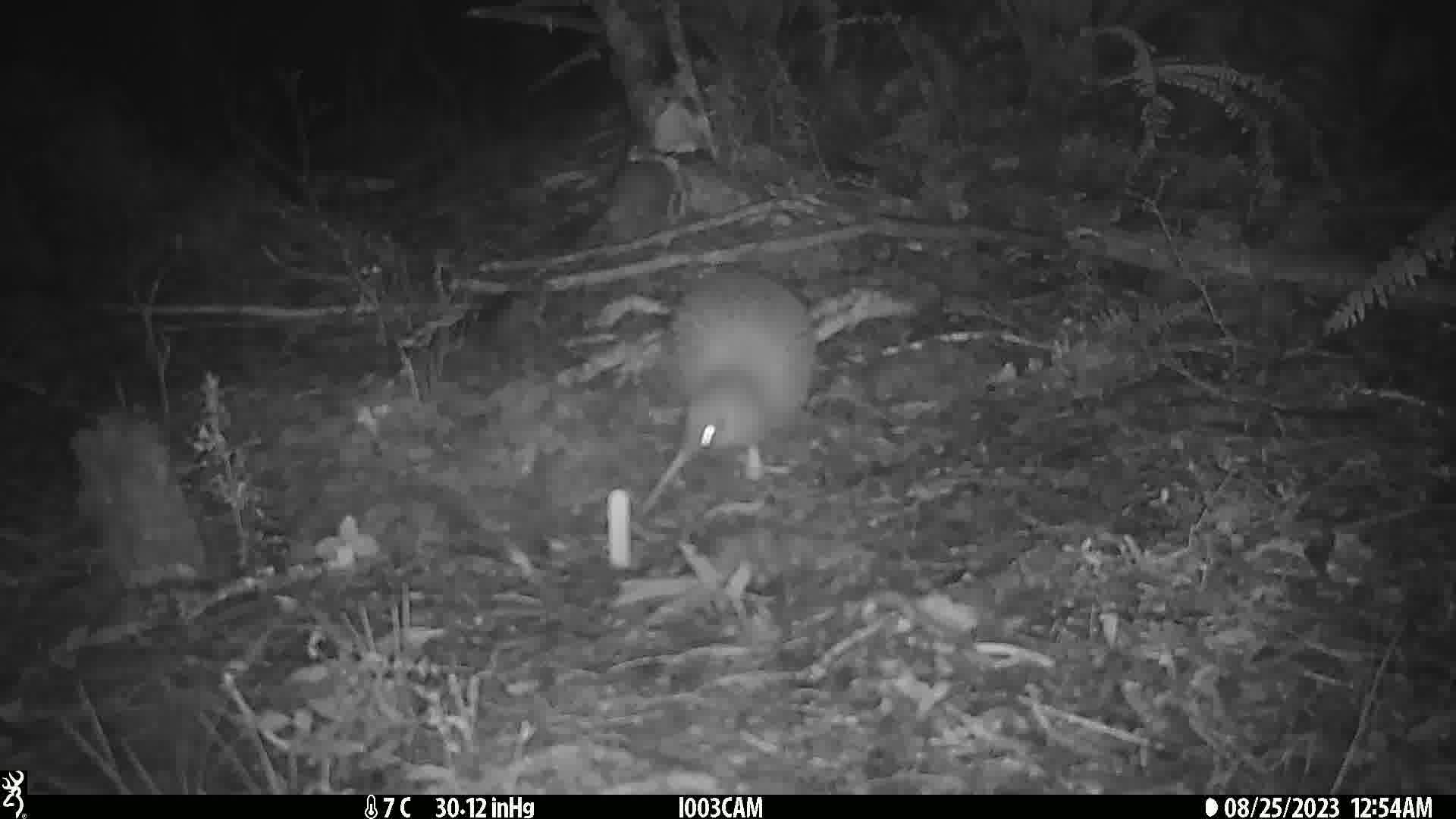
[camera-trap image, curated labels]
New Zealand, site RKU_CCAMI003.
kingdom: Animalia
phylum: Chordata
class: Aves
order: Apterygiformes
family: Apterygidae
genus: Apteryx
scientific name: Apteryx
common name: kiwi